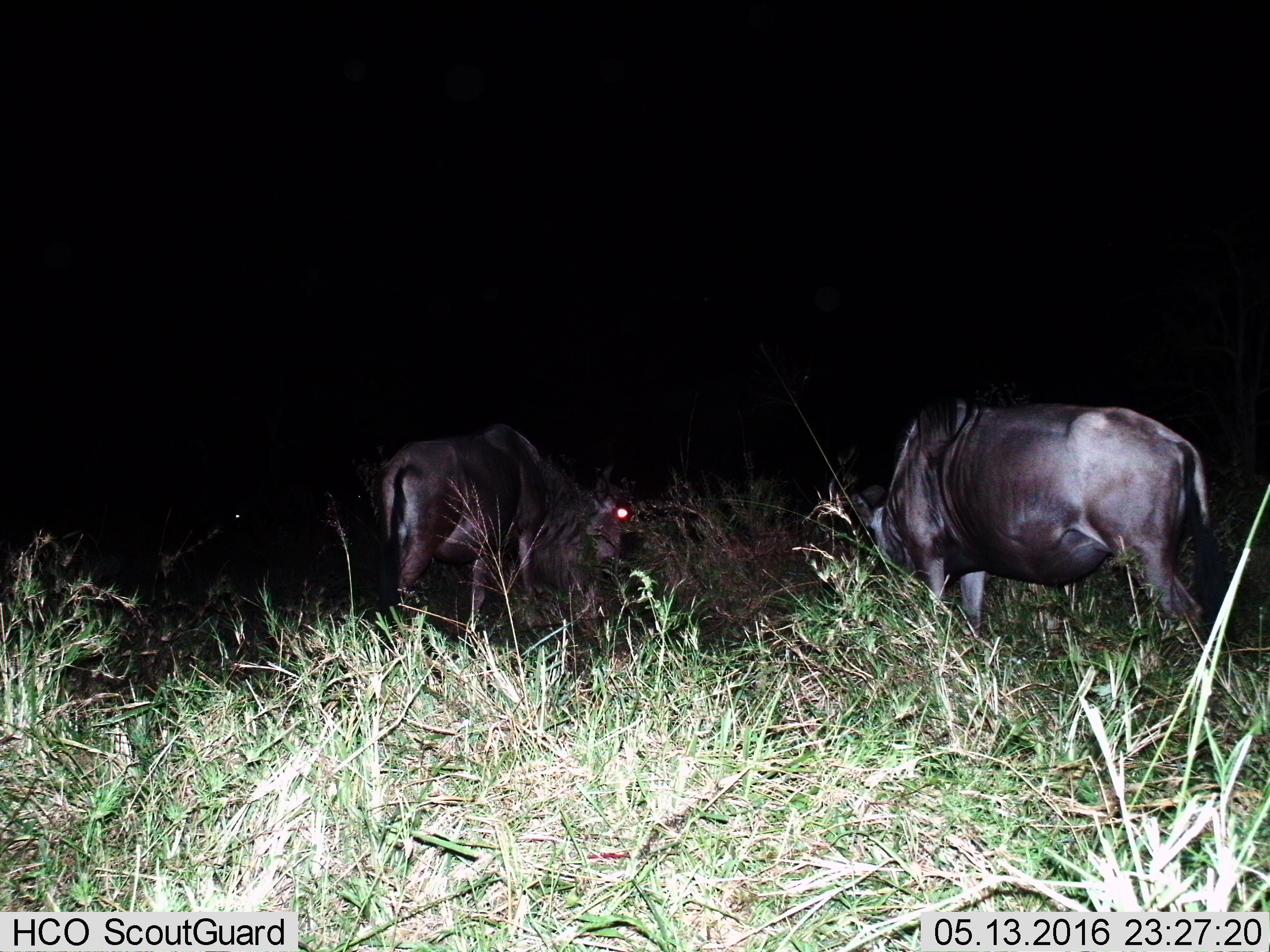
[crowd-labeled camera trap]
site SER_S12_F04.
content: unidentified animal